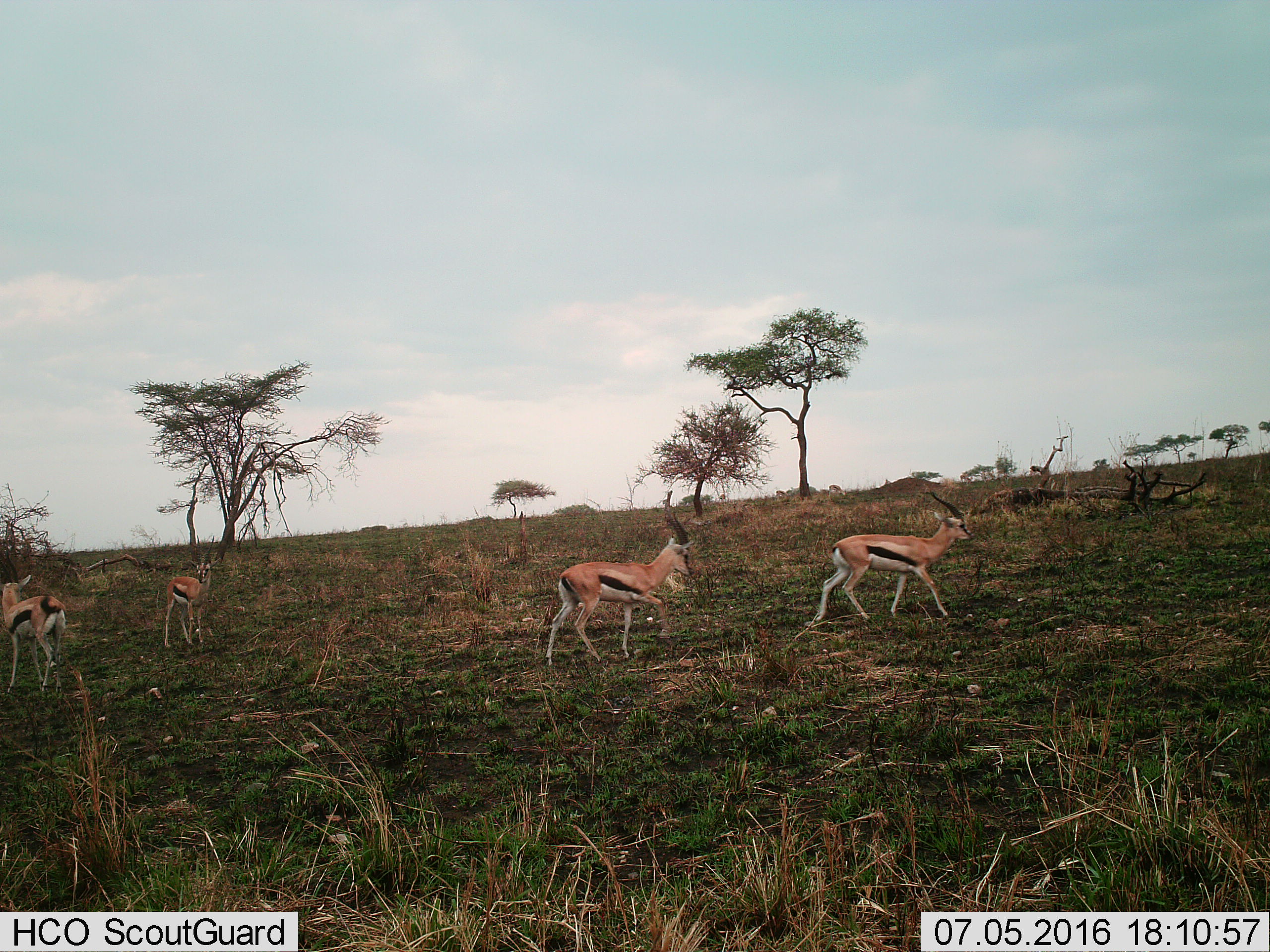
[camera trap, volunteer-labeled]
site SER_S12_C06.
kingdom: Animalia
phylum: Chordata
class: Mammalia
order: Artiodactyla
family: Bovidae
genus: Eudorcas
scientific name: Eudorcas thomsonii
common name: thomson's gazelle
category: gazellethomsons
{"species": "gazellethomsons (thomson's gazelle) (Eudorcas thomsonii)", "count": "4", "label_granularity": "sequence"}